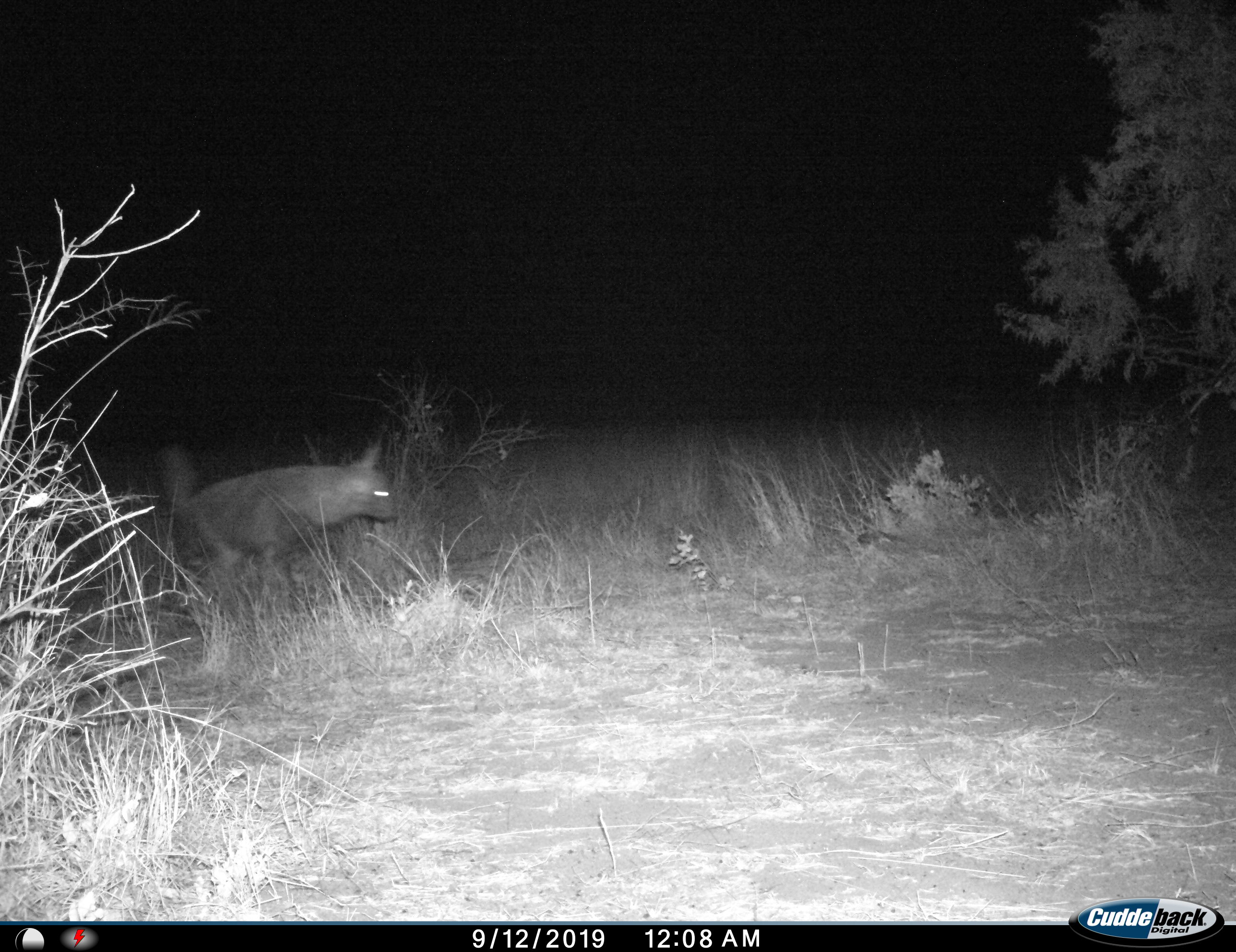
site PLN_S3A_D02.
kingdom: Animalia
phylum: Chordata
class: Mammalia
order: Carnivora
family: Hyaenidae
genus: Parahyaena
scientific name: Parahyaena brunnea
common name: brown hyena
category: hyenabrown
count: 1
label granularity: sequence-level